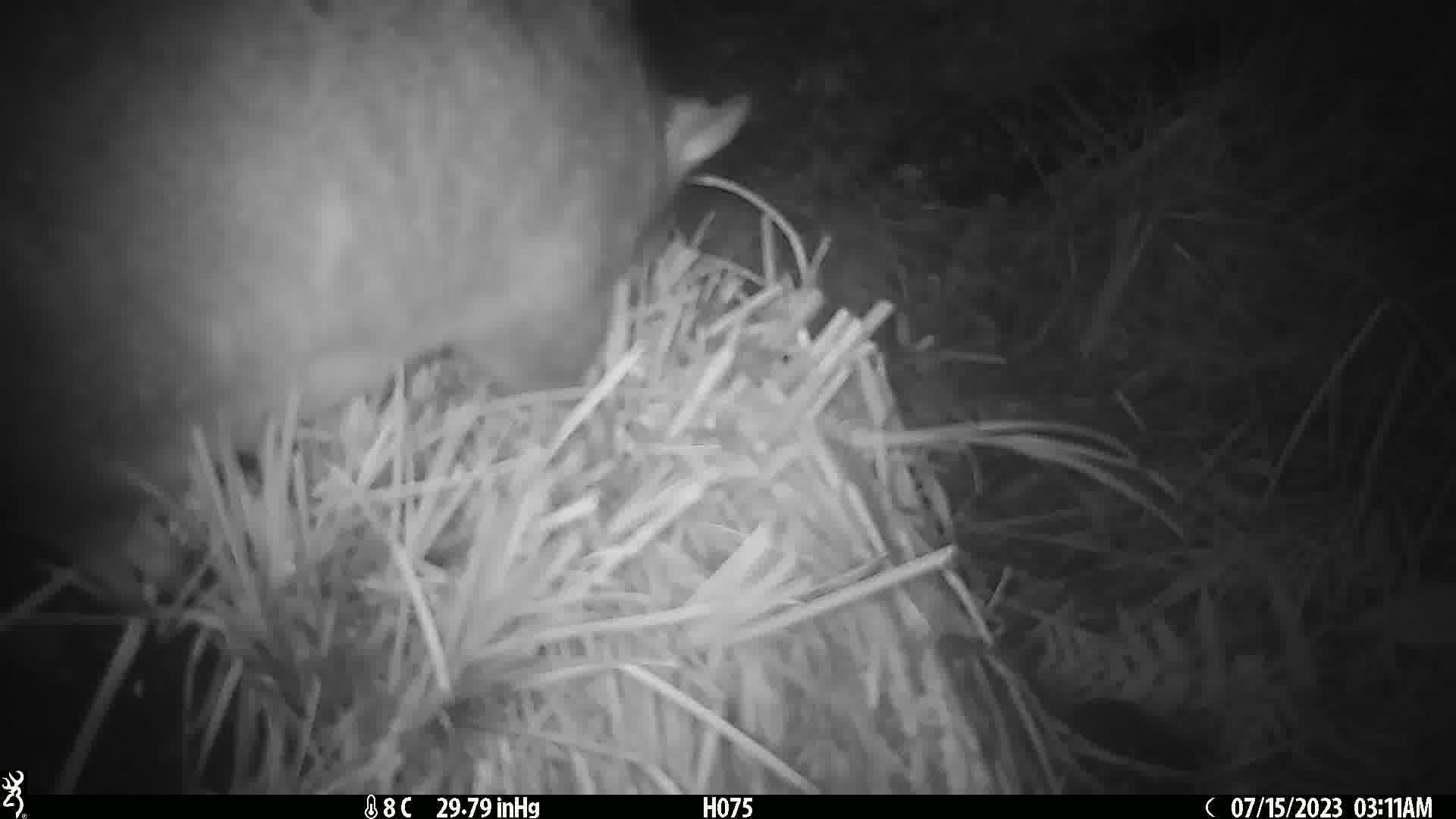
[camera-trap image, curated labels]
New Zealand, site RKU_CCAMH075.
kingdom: Animalia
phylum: Chordata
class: Mammalia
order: Diprotodontia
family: Phalangeridae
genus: Trichosurus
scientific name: Trichosurus vulpecula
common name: common brushtail possum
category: possum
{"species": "possum (common brushtail possum) (Trichosurus vulpecula)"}